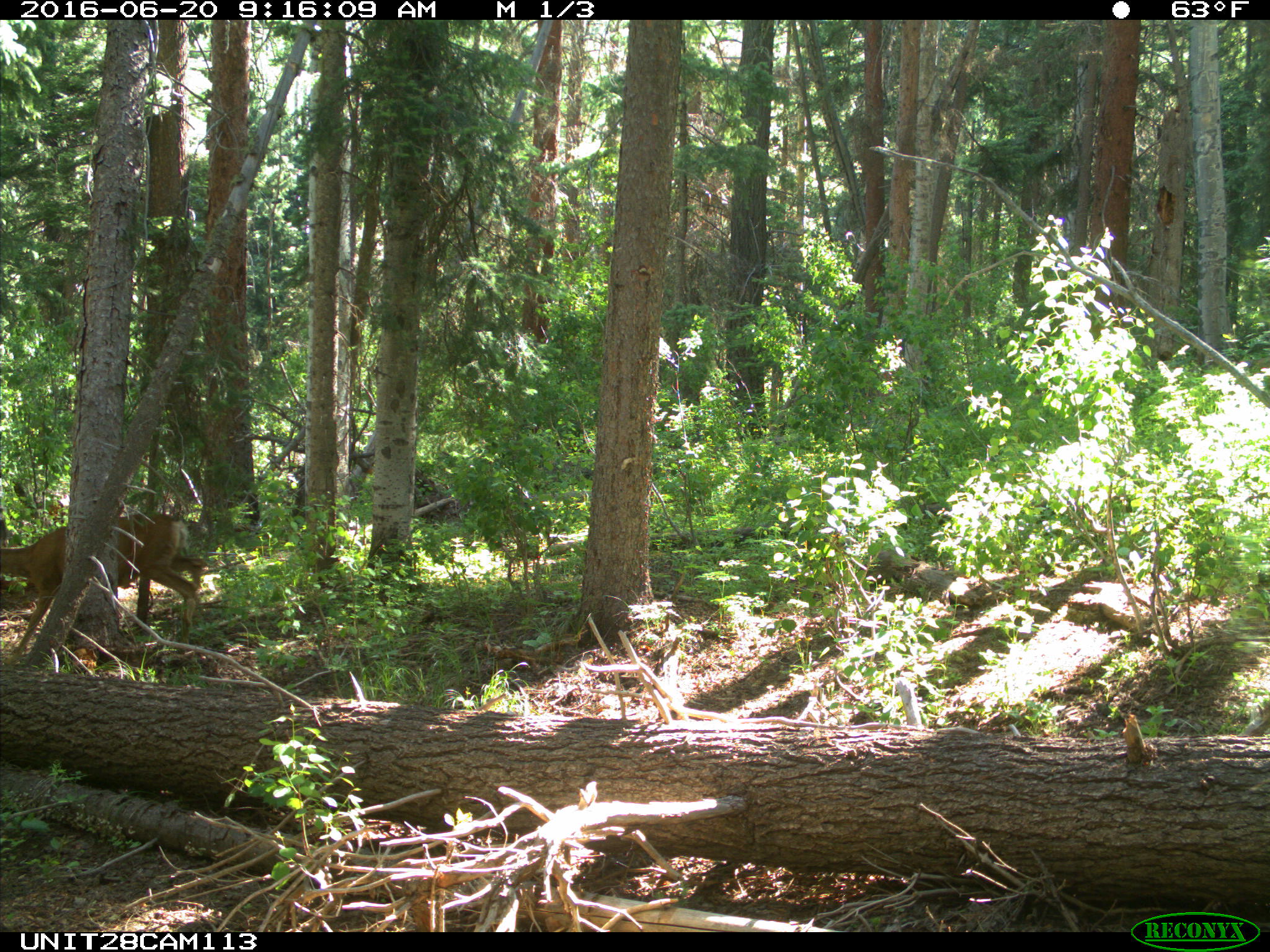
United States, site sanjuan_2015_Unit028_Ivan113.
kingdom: Animalia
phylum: Chordata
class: Mammalia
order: Artiodactyla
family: Cervidae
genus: Odocoileus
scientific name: Odocoileus hemionus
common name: mule deer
Odocoileus hemionus (mule deer).